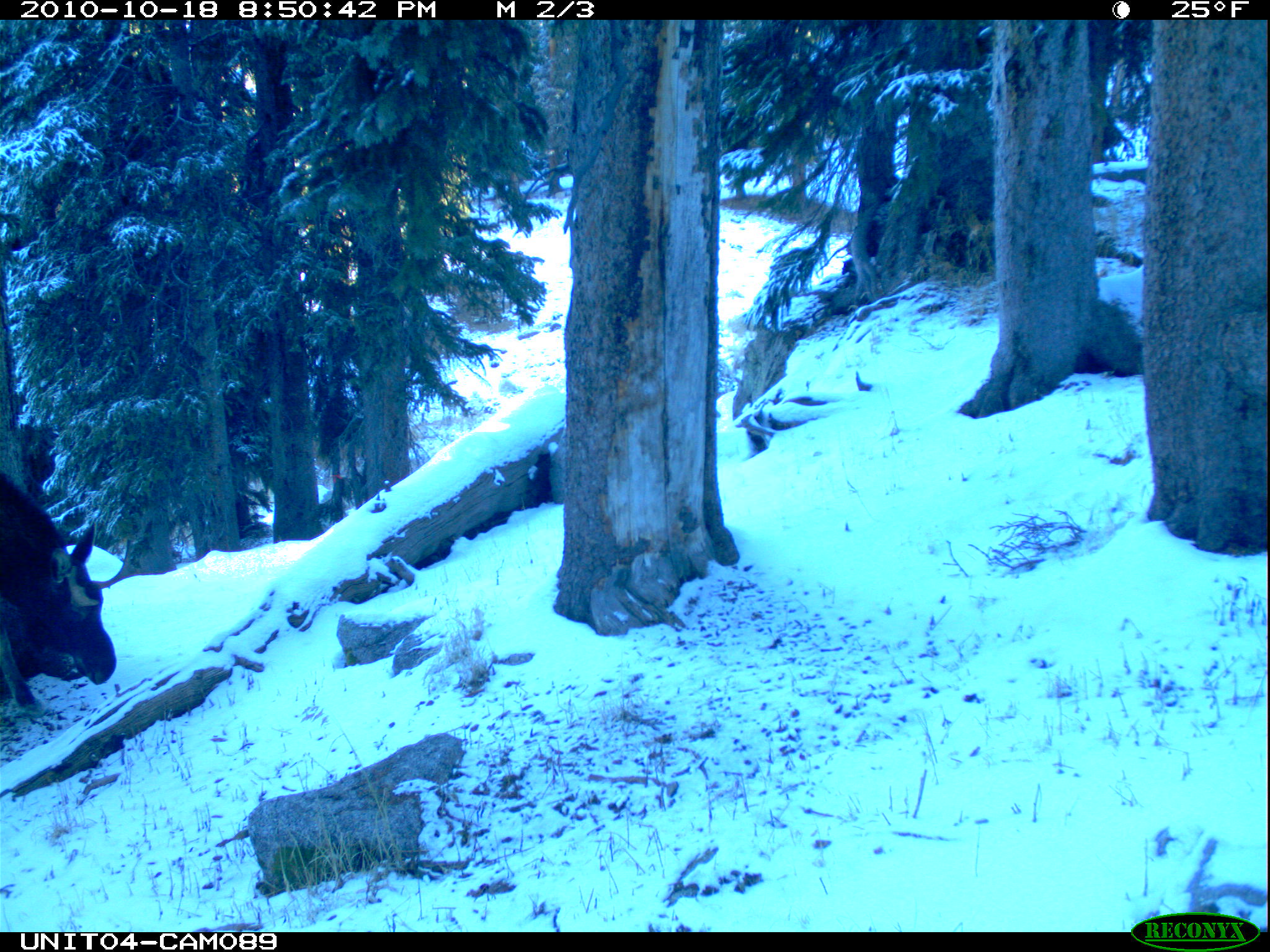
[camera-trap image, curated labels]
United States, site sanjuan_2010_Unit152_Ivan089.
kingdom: Animalia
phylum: Chordata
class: Mammalia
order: Artiodactyla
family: Cervidae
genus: Alces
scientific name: Alces alces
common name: moose